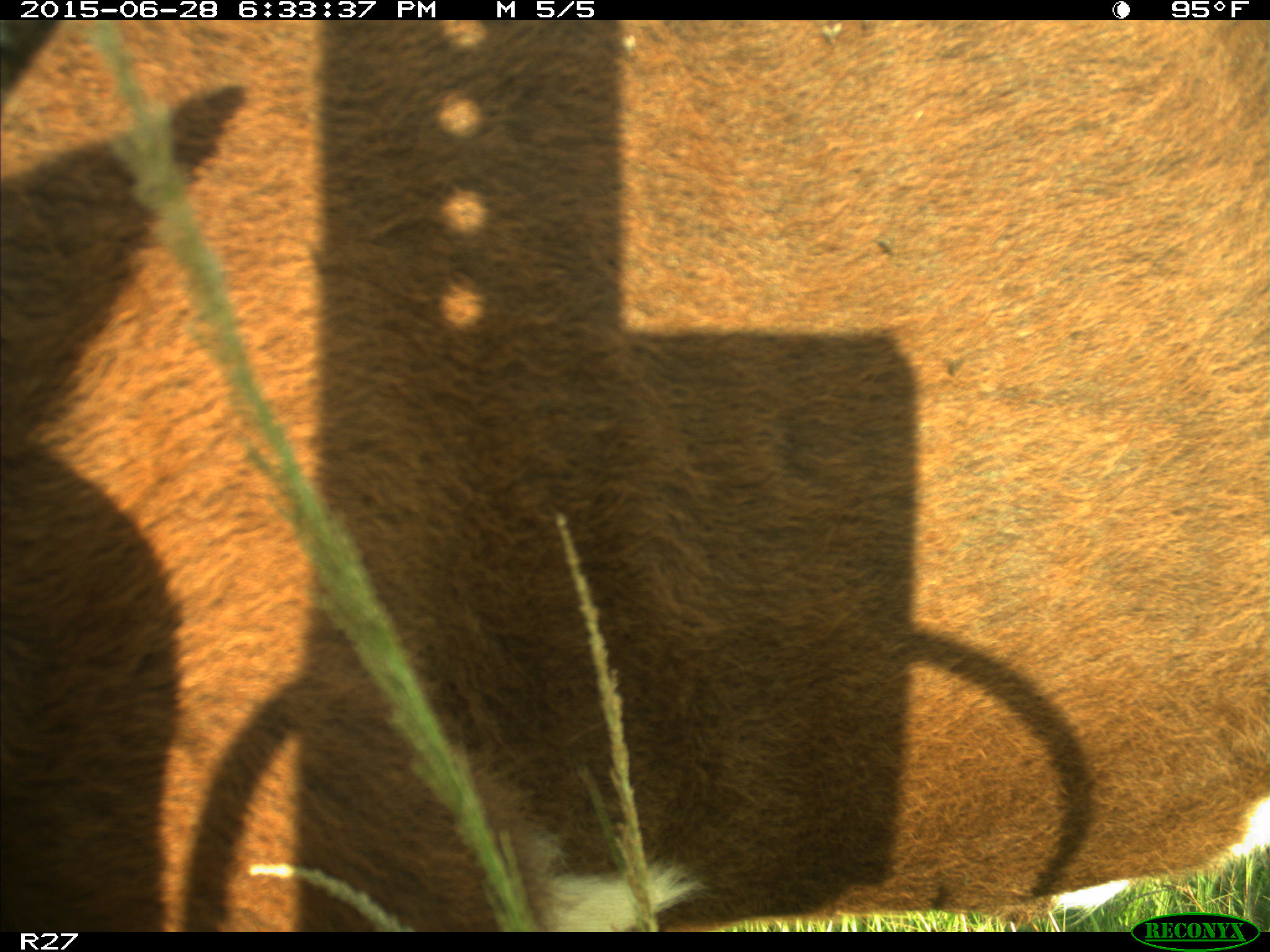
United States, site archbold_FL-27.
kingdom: Animalia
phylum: Chordata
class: Mammalia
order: Artiodactyla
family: Bovidae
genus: Bos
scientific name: Bos taurus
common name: domestic cow